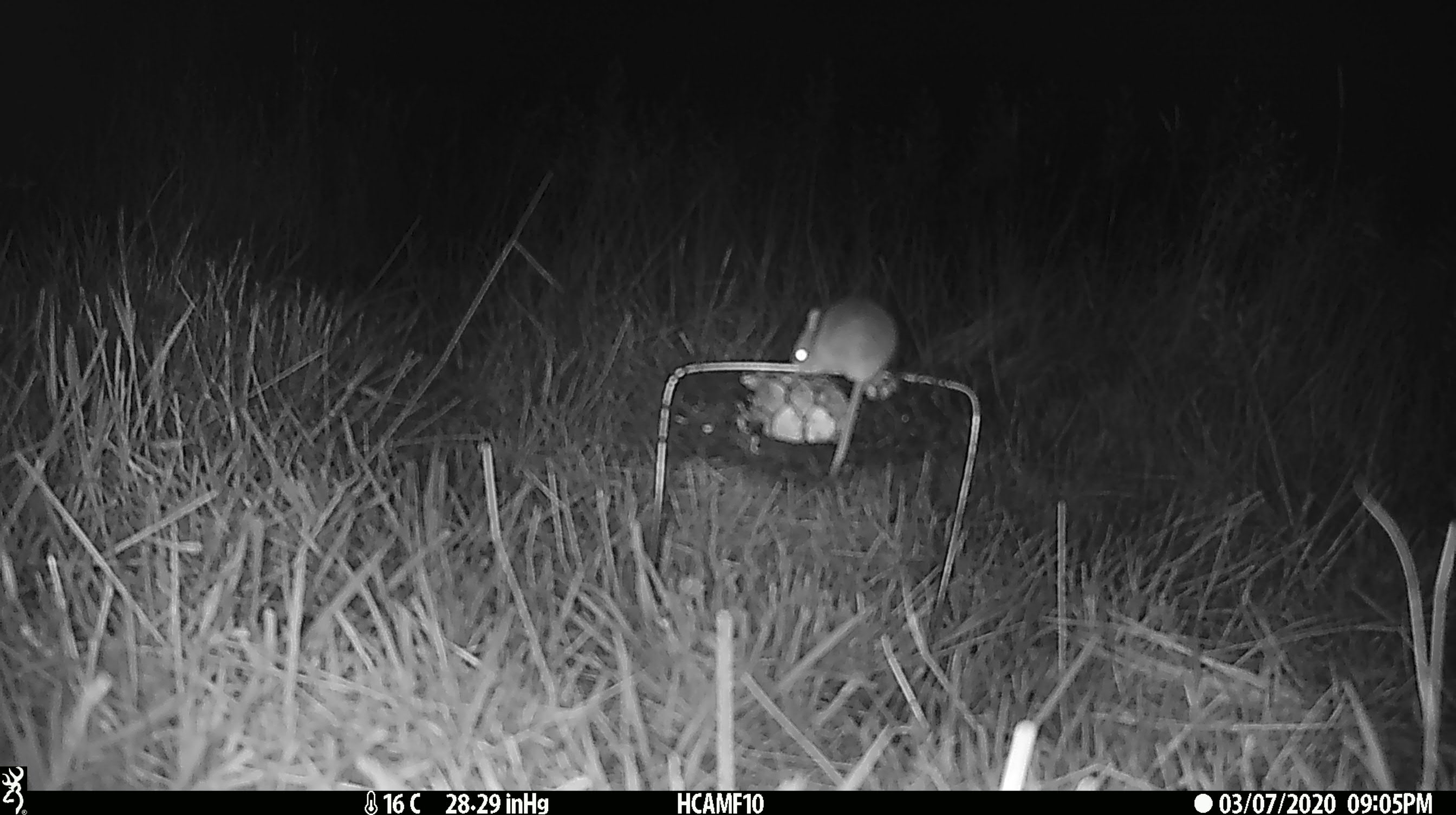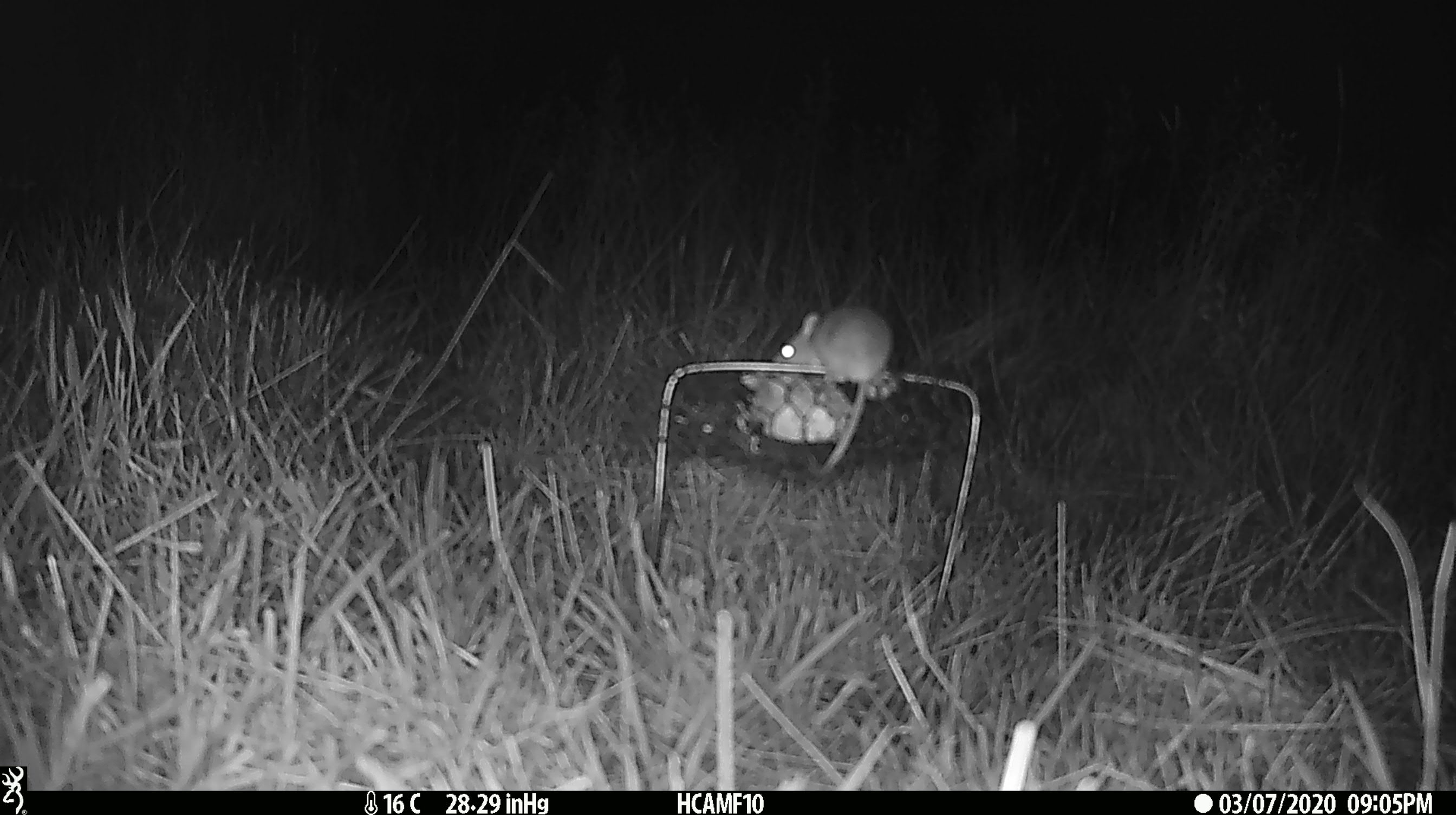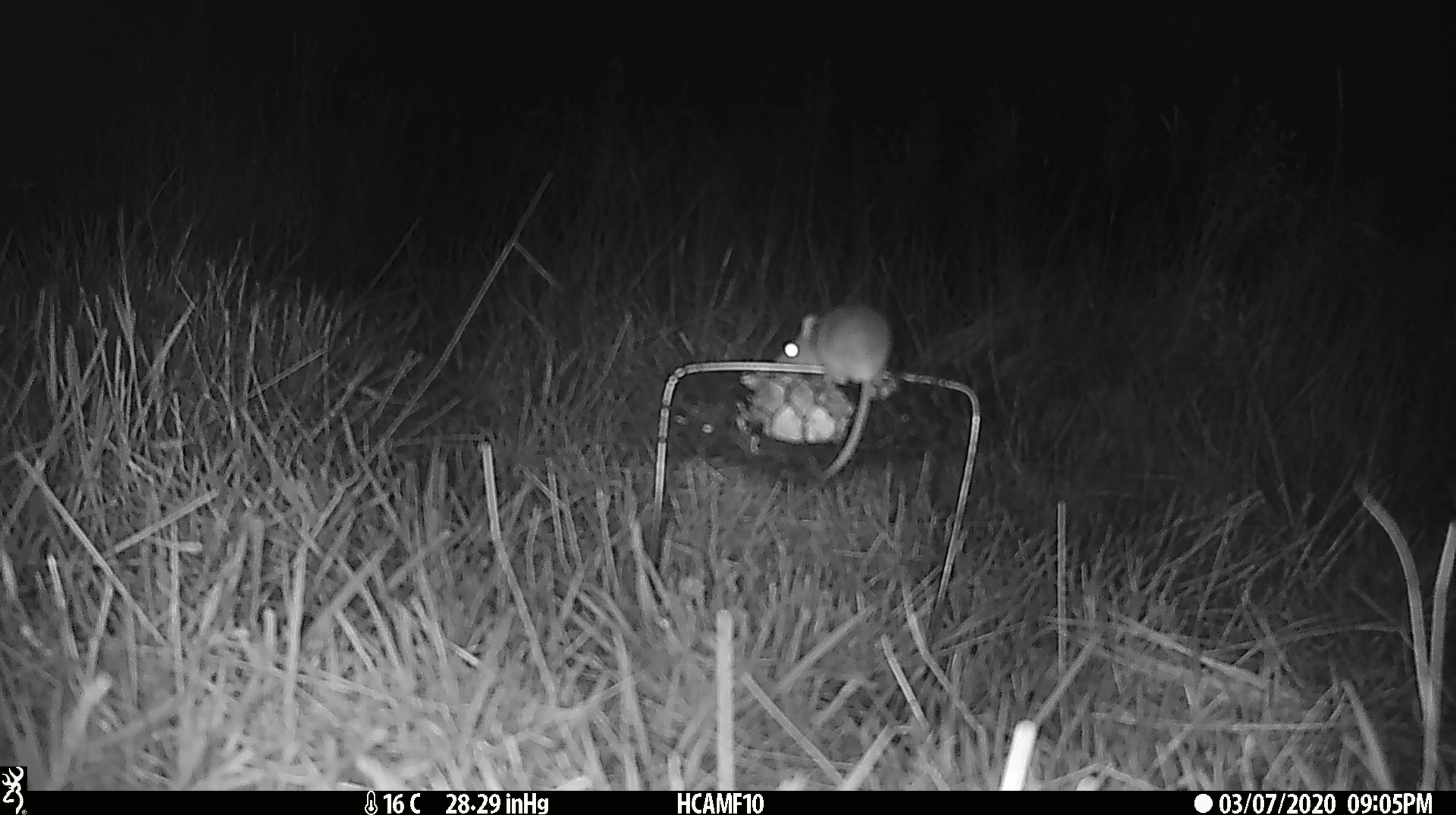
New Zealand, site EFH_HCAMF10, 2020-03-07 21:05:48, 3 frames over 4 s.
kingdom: Animalia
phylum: Chordata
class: Mammalia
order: Rodentia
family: Muridae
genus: Mus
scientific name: Mus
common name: mouse